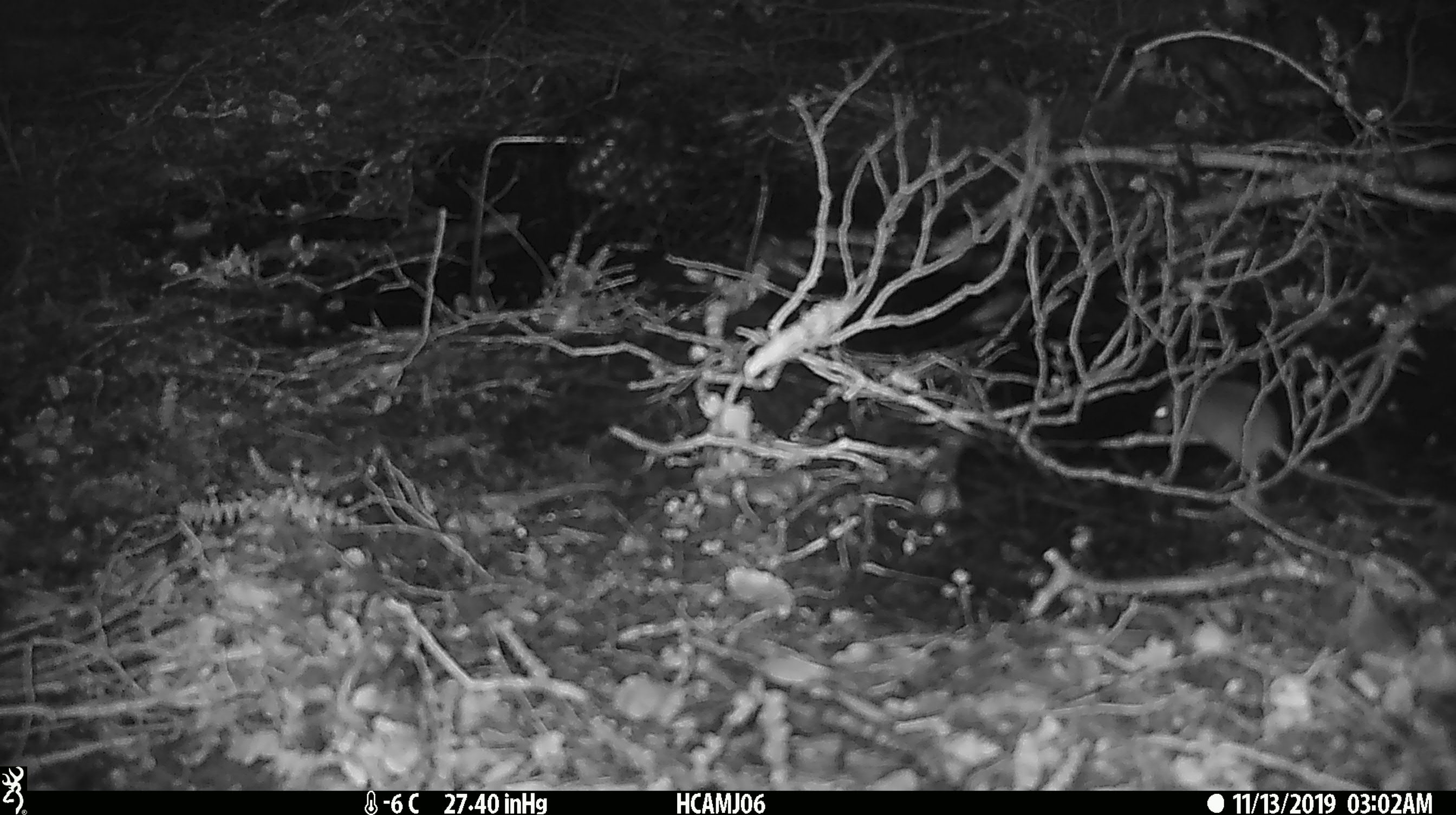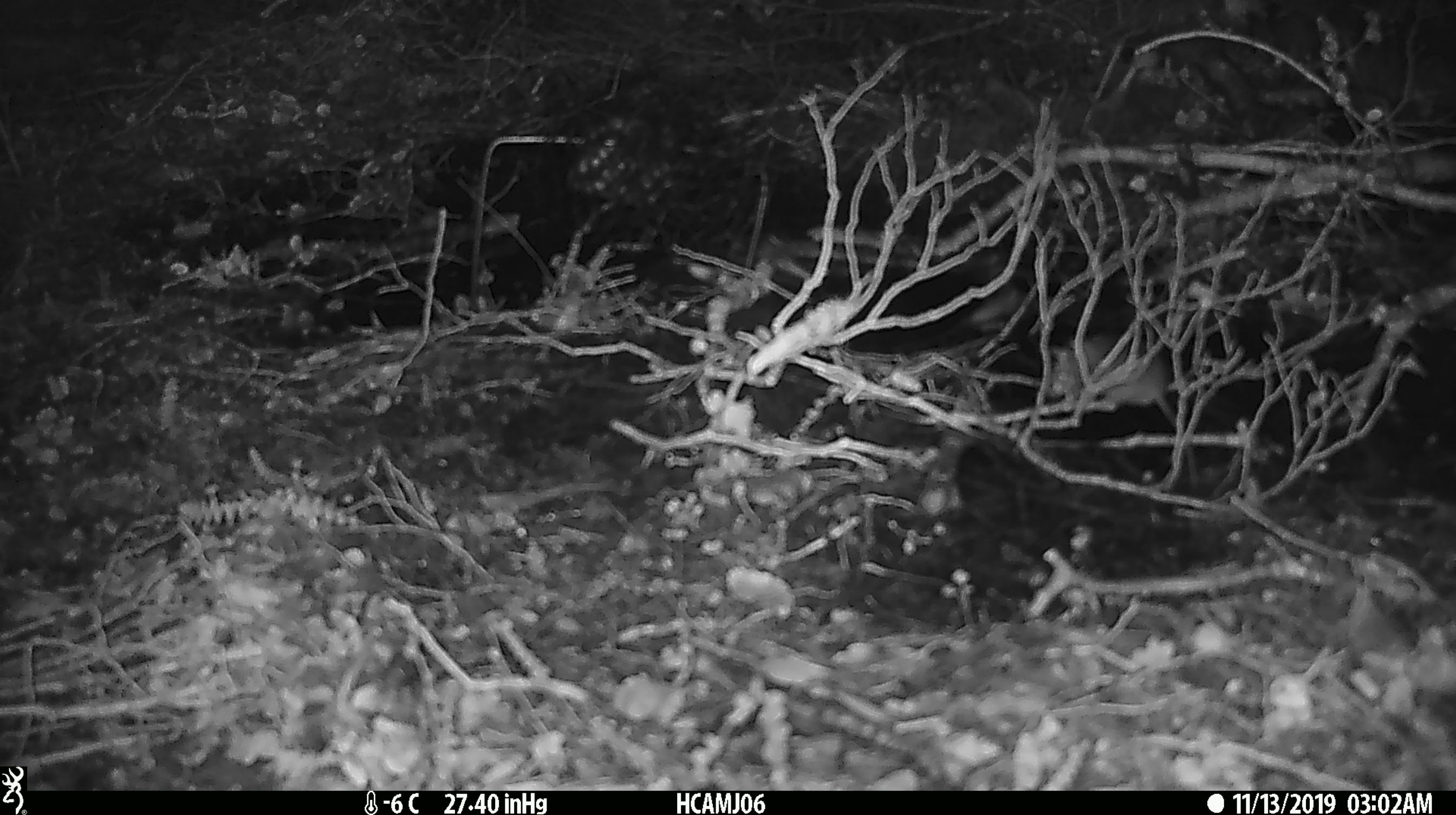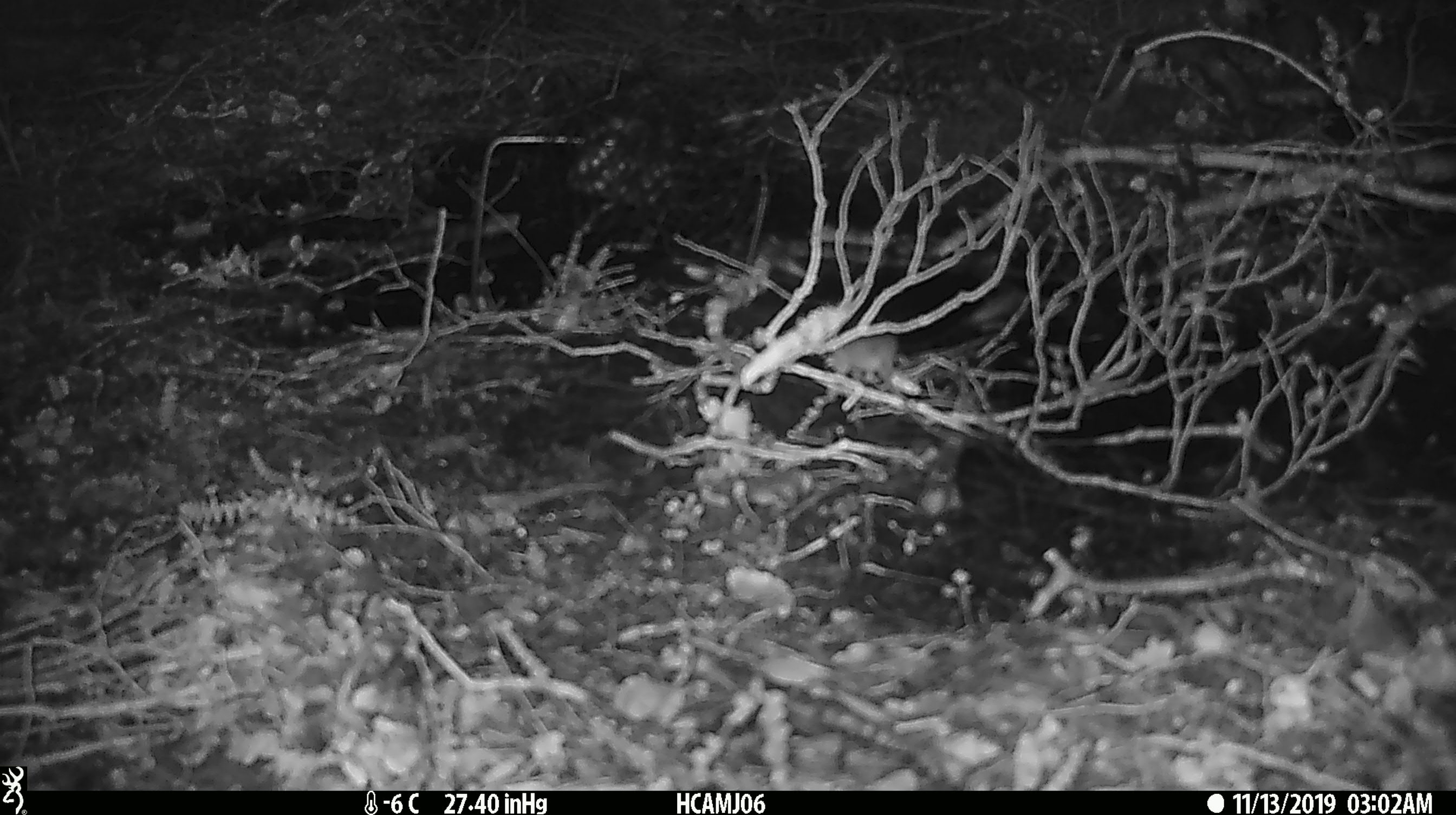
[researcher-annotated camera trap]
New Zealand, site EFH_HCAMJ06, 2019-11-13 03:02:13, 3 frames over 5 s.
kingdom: Animalia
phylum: Chordata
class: Mammalia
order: Rodentia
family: Muridae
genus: Mus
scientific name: Mus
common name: mouse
Mouse (Mus).